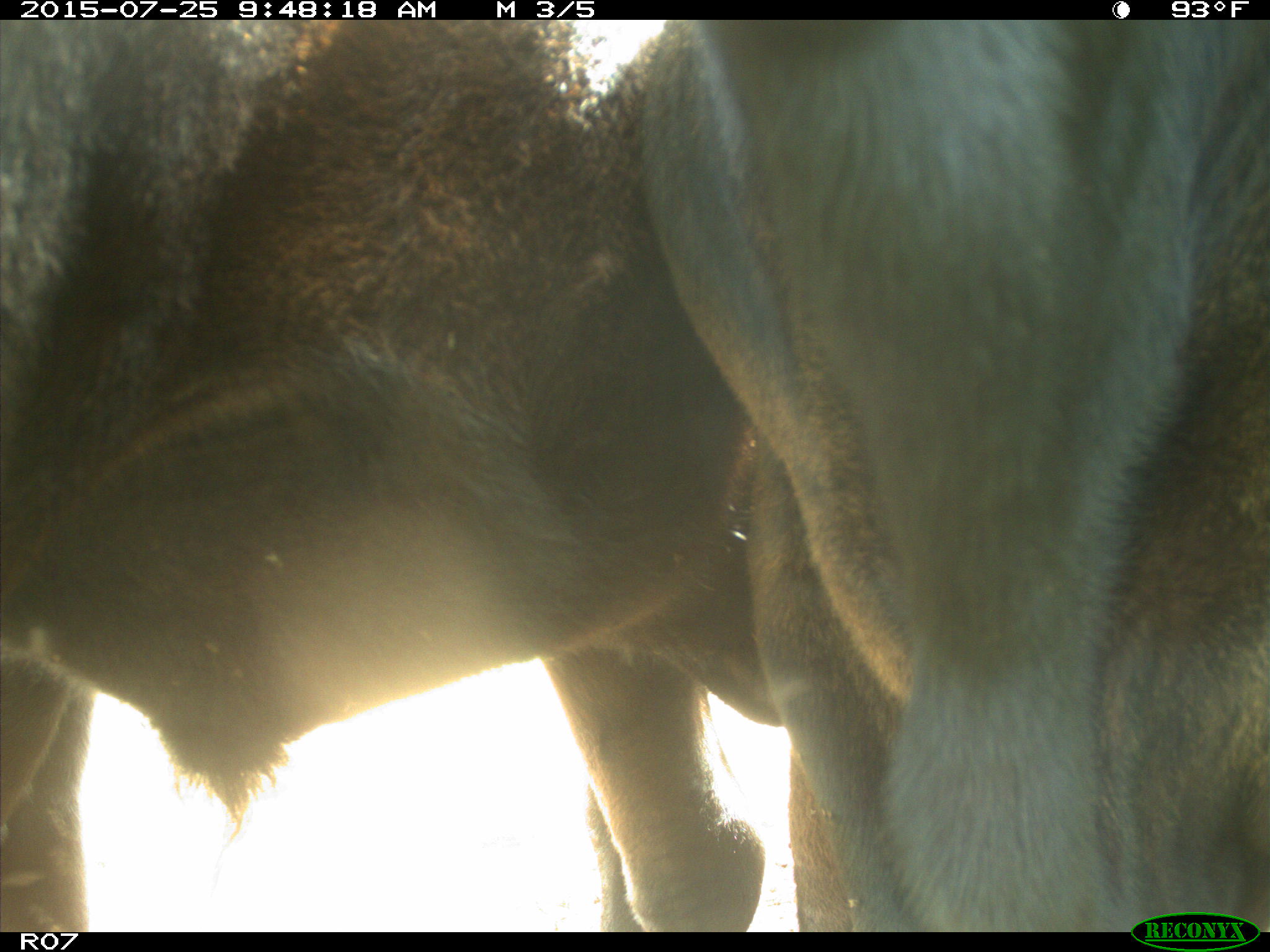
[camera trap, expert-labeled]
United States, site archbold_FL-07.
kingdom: Animalia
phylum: Chordata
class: Mammalia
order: Artiodactyla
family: Bovidae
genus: Bos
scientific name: Bos taurus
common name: domestic cow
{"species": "Bos taurus (domestic cow)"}